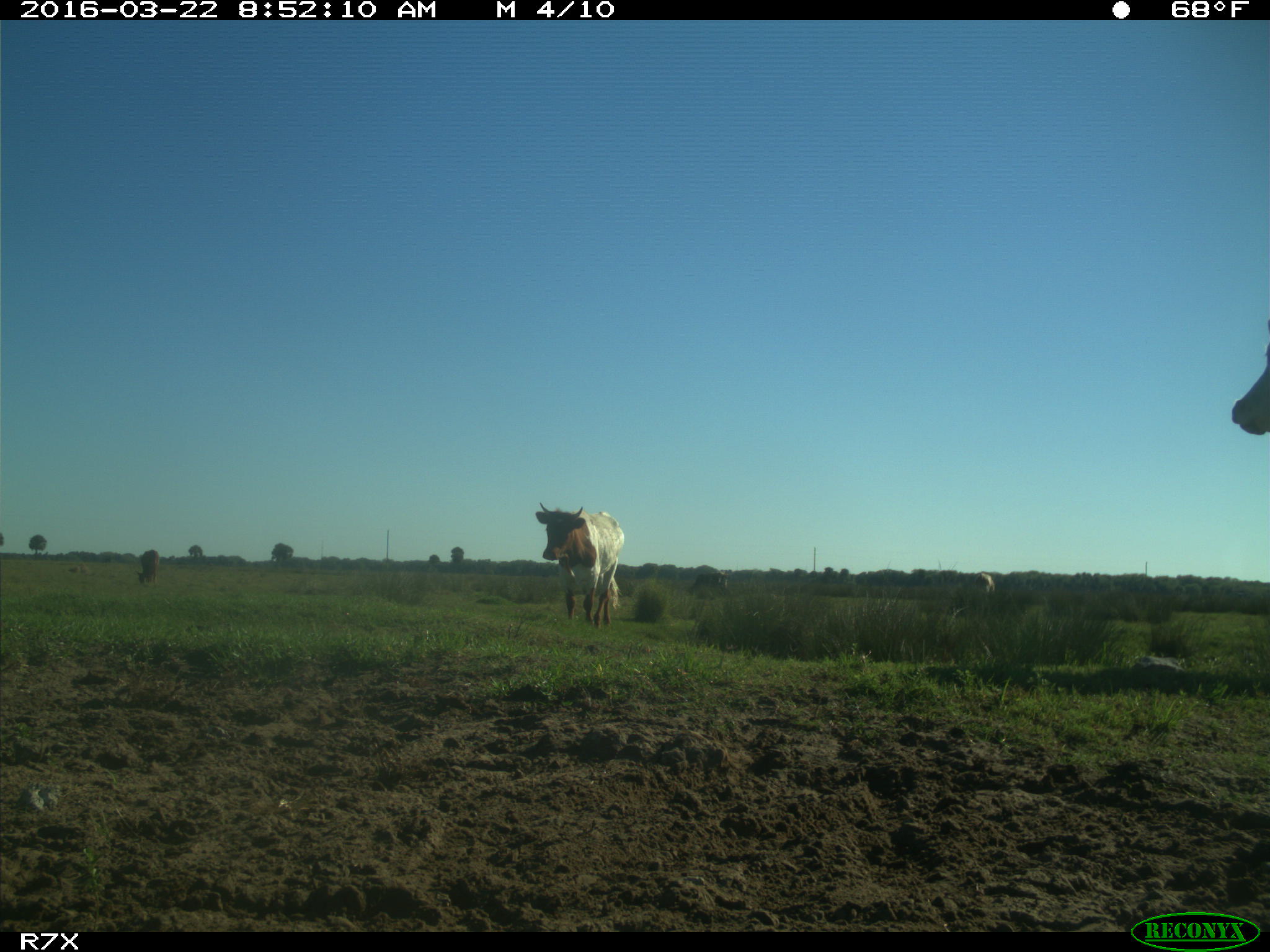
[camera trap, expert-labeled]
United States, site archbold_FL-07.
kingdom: Animalia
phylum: Chordata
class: Mammalia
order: Artiodactyla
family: Bovidae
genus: Bos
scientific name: Bos taurus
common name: domestic cow